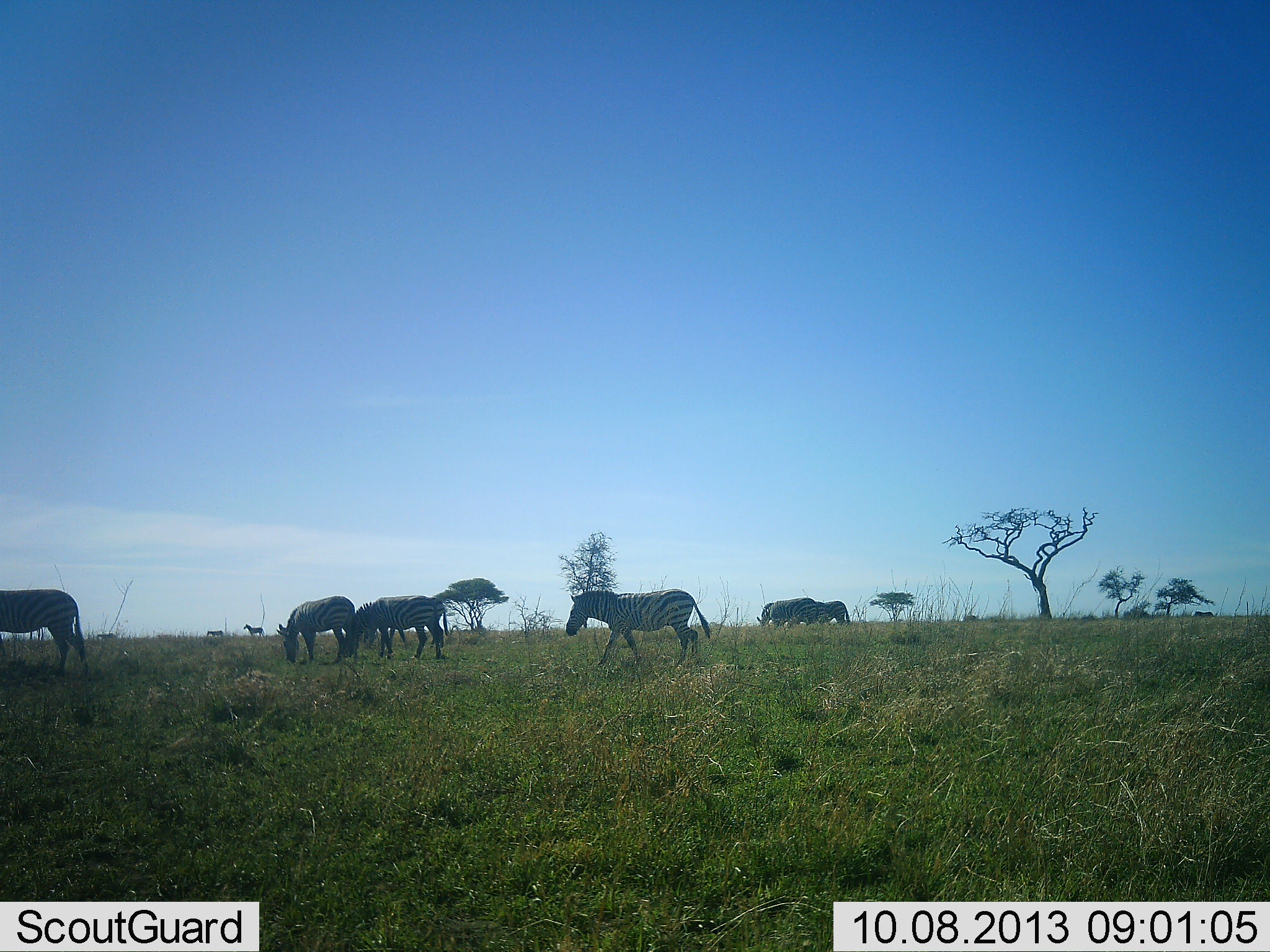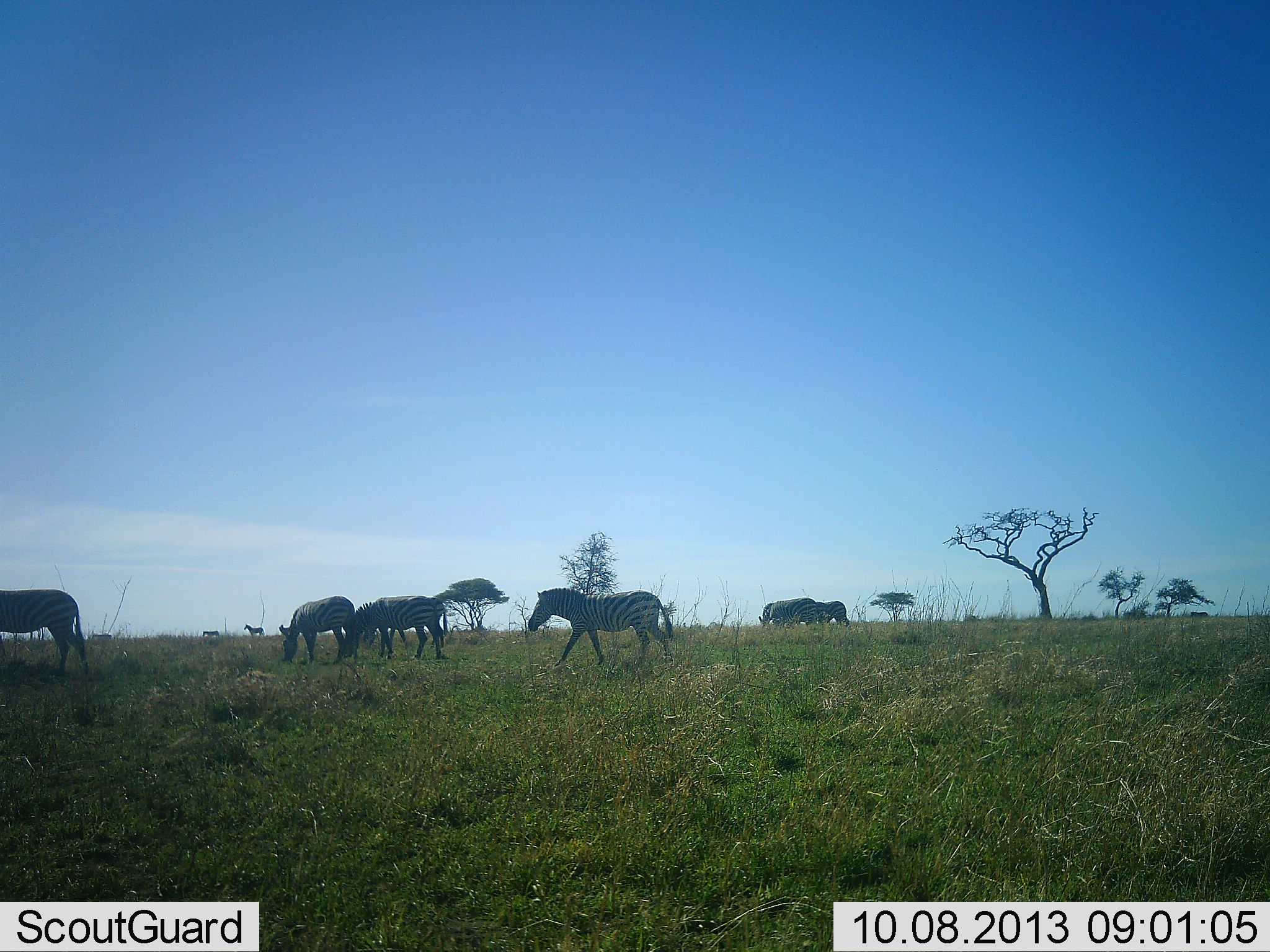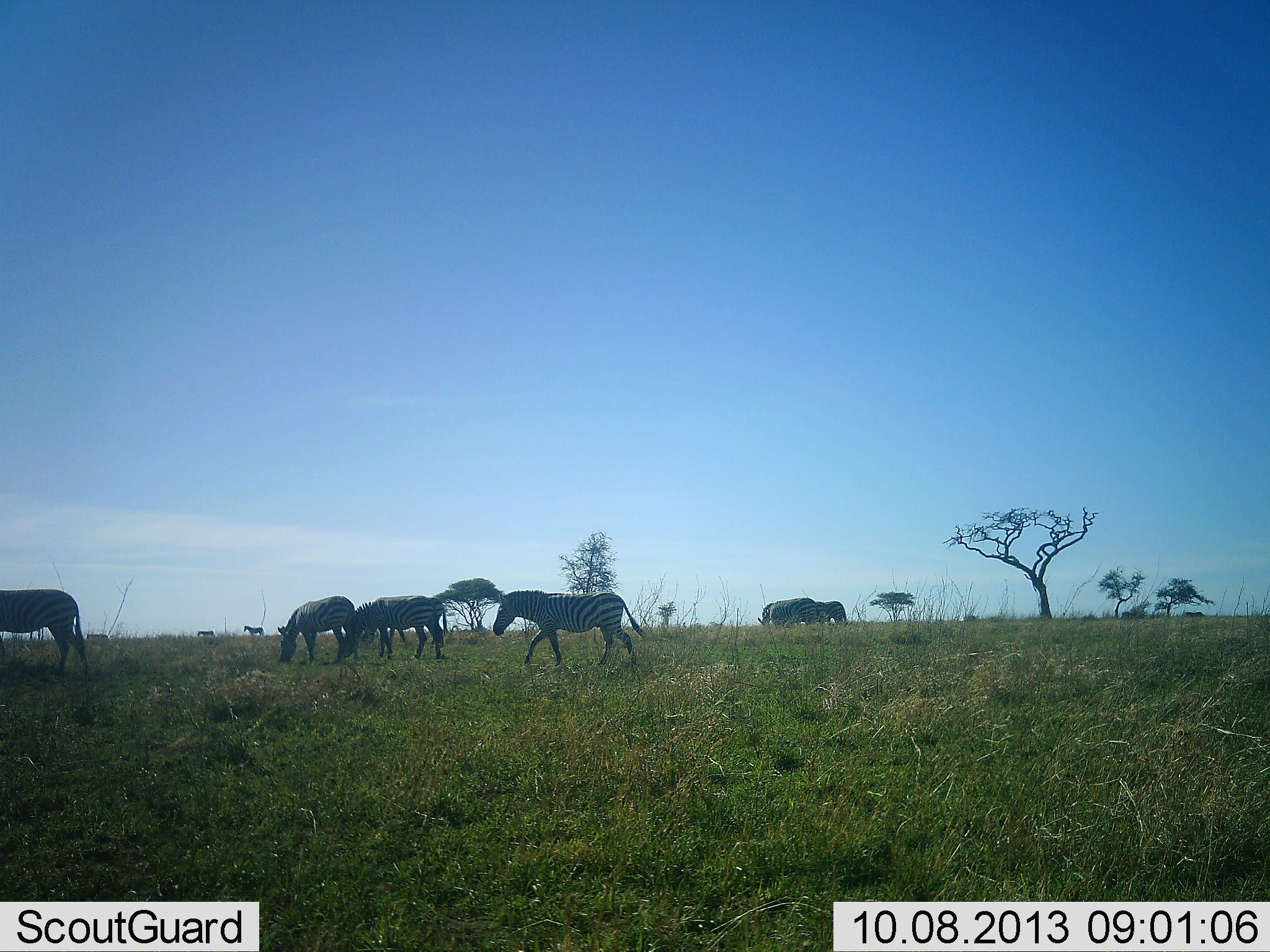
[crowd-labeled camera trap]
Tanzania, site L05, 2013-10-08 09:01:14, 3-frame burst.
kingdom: Animalia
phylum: Chordata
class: Mammalia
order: Perissodactyla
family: Equidae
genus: Equus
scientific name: Equus quagga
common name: plains zebra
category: zebra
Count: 8.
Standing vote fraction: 60%.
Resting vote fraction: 0%.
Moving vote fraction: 60%.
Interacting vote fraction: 10%.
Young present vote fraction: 0%.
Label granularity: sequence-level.